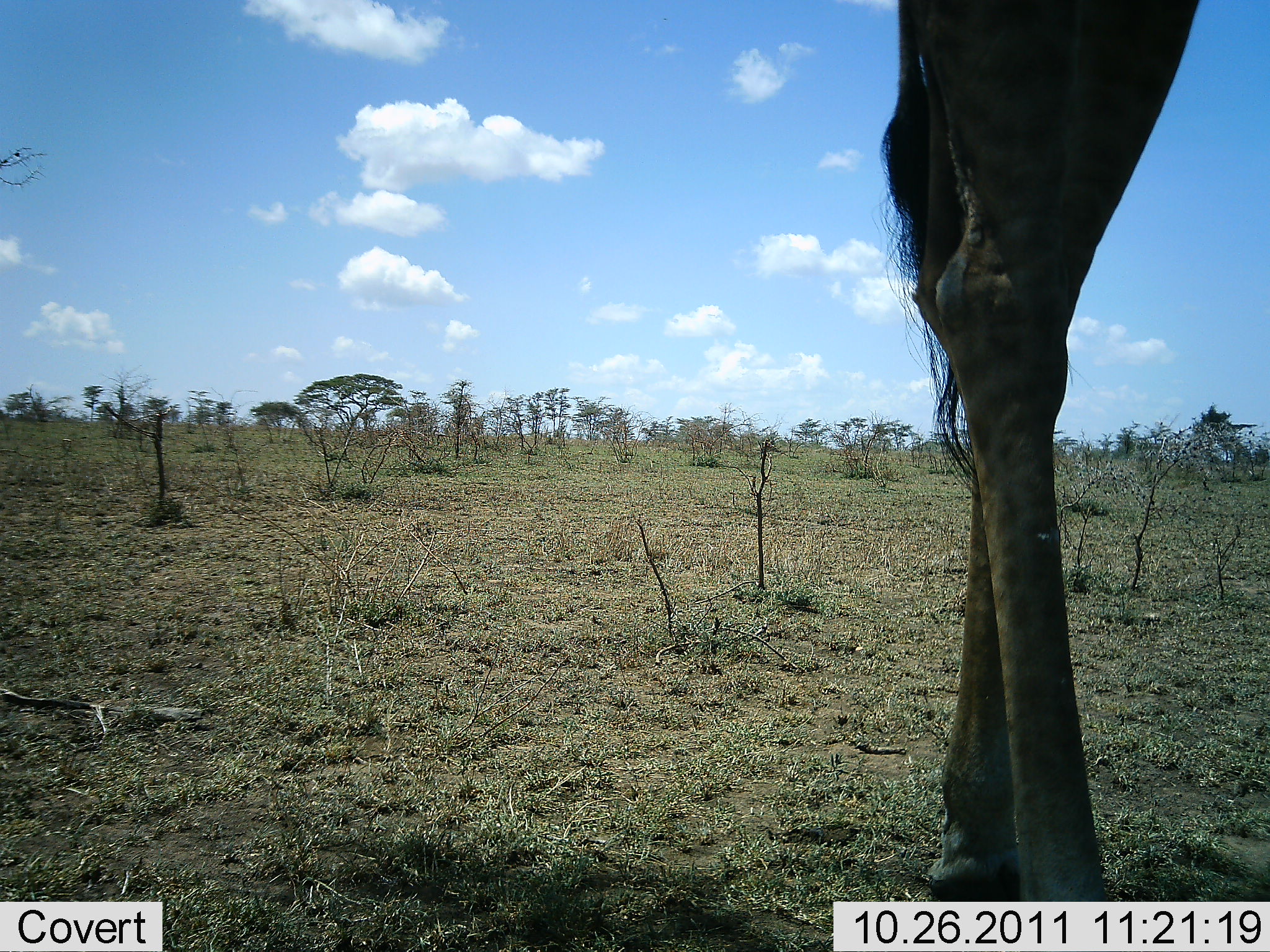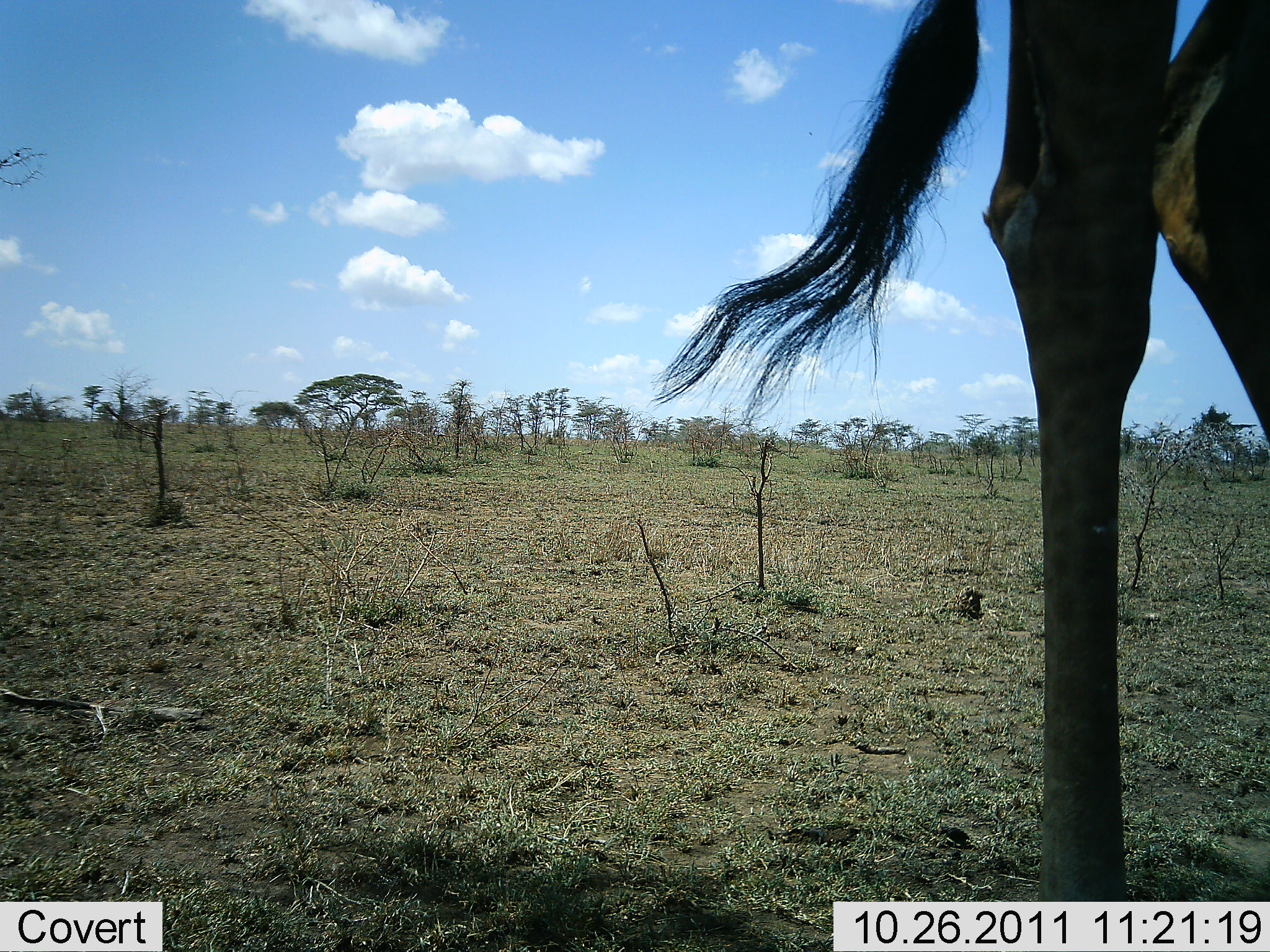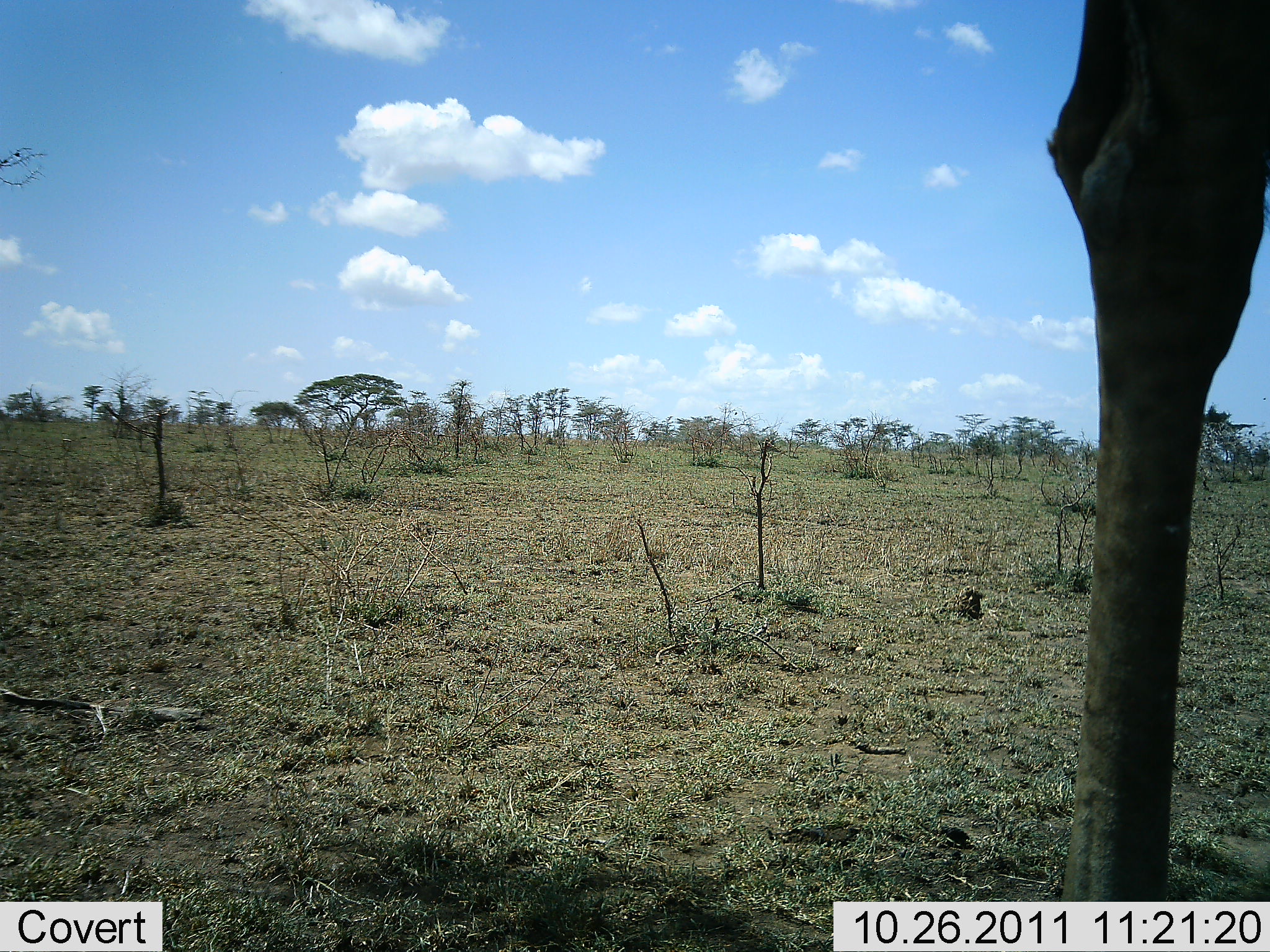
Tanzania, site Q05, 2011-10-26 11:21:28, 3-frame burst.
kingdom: Animalia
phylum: Chordata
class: Mammalia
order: Artiodactyla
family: Giraffidae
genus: Giraffa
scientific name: Giraffa camelopardalis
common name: giraffe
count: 1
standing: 36%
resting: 0%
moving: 64%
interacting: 0%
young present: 0%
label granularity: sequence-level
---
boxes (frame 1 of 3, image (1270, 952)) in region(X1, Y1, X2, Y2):
animal: region(881, 1, 1269, 952)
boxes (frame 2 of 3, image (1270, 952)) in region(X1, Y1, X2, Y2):
animal: region(653, 0, 1270, 952)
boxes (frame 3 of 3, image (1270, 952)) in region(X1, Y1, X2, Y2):
animal: region(1046, 1, 1269, 952)